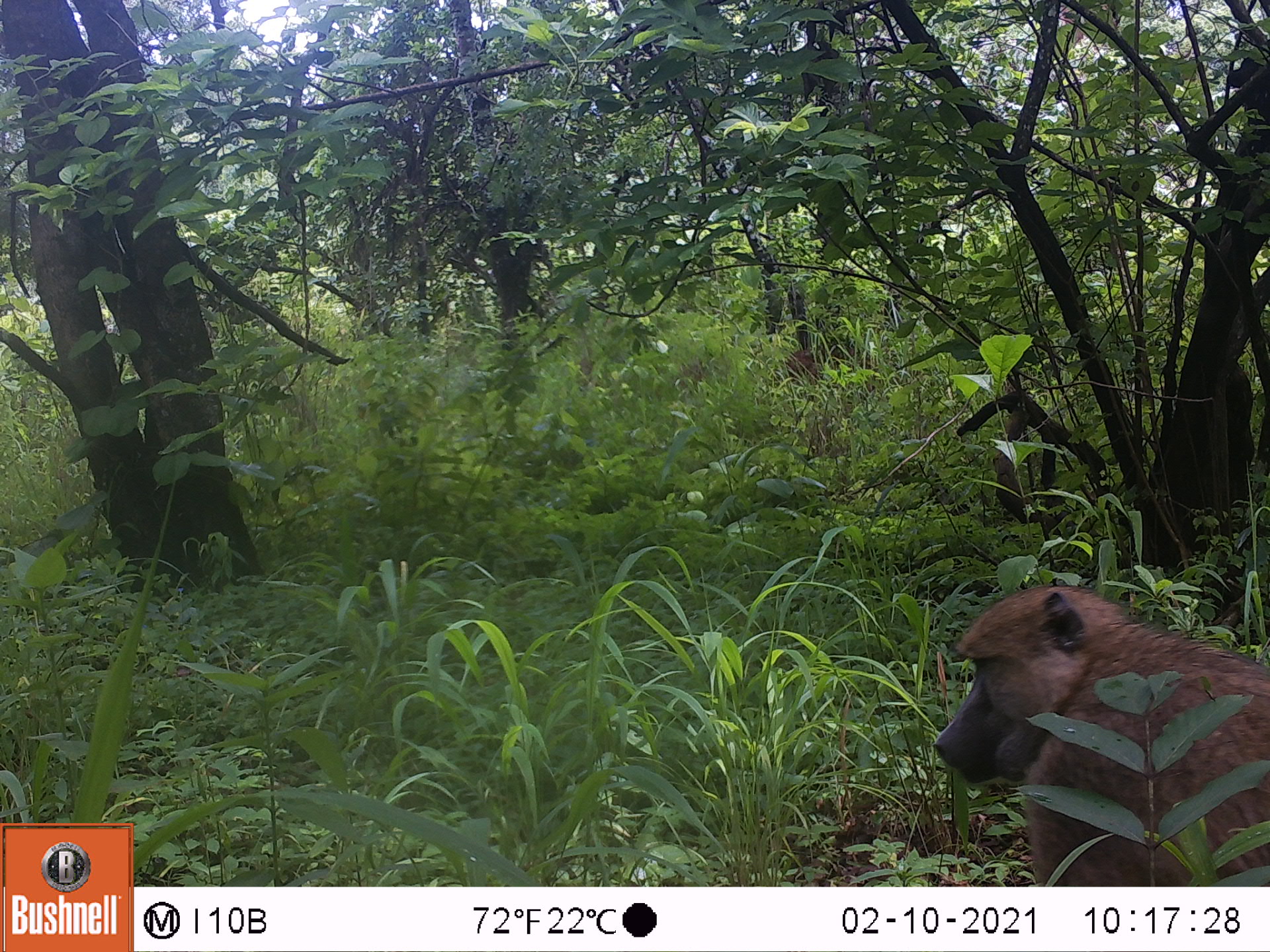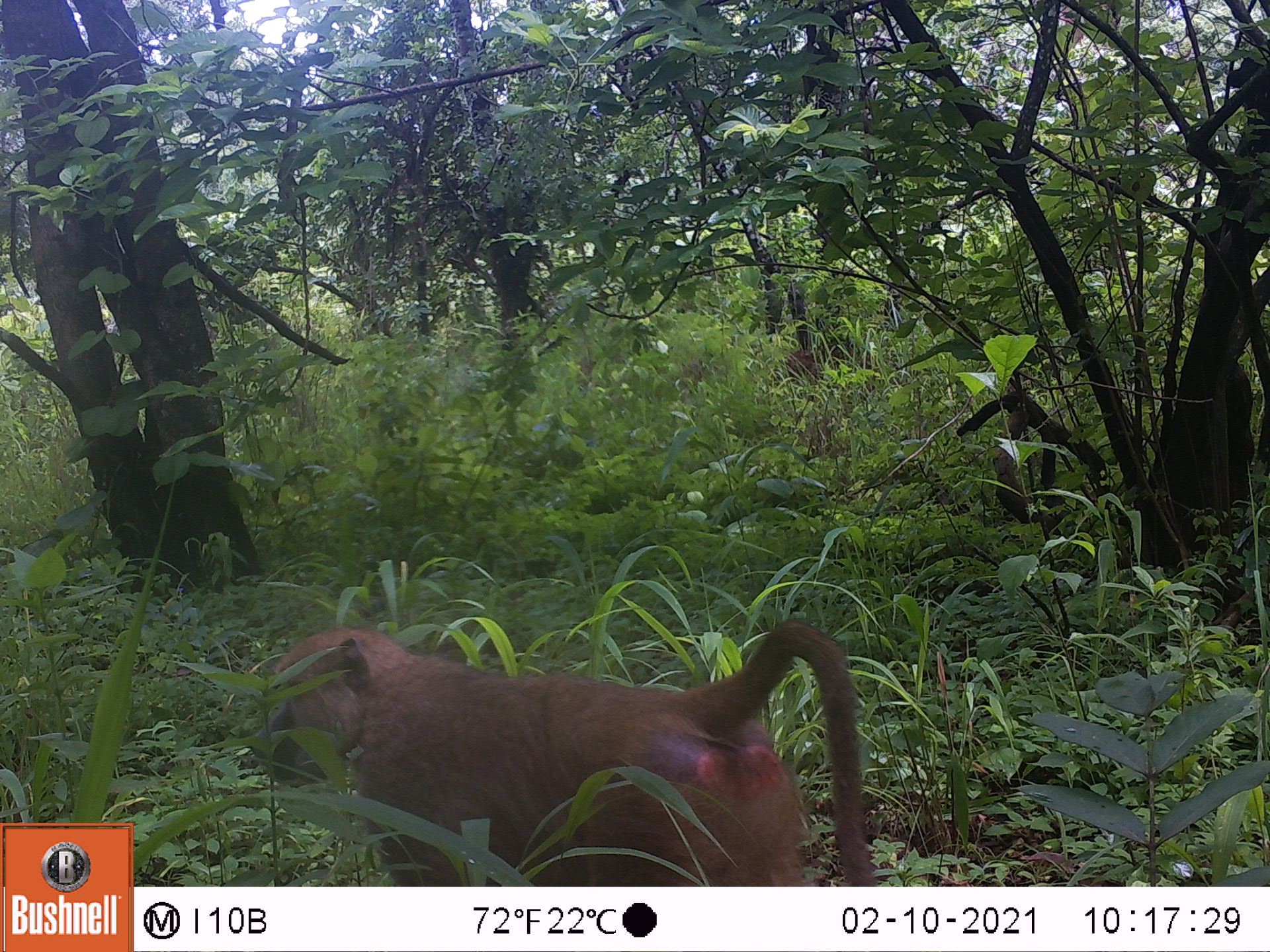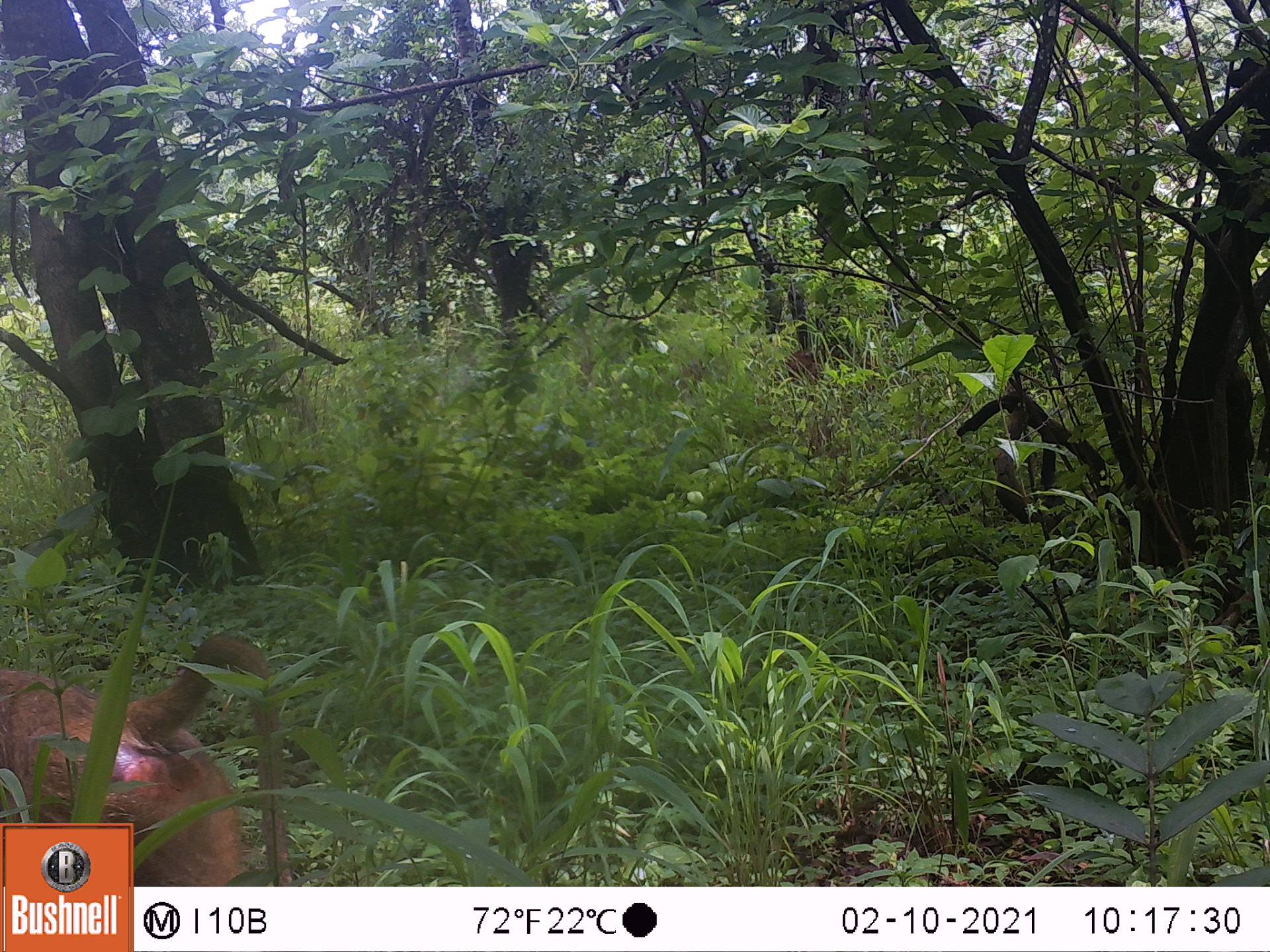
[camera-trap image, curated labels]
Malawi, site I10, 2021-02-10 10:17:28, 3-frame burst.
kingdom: Animalia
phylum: Chordata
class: Mammalia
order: Primates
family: Cercopithecidae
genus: Papio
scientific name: Papio cynocephalus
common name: yellow baboon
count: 1